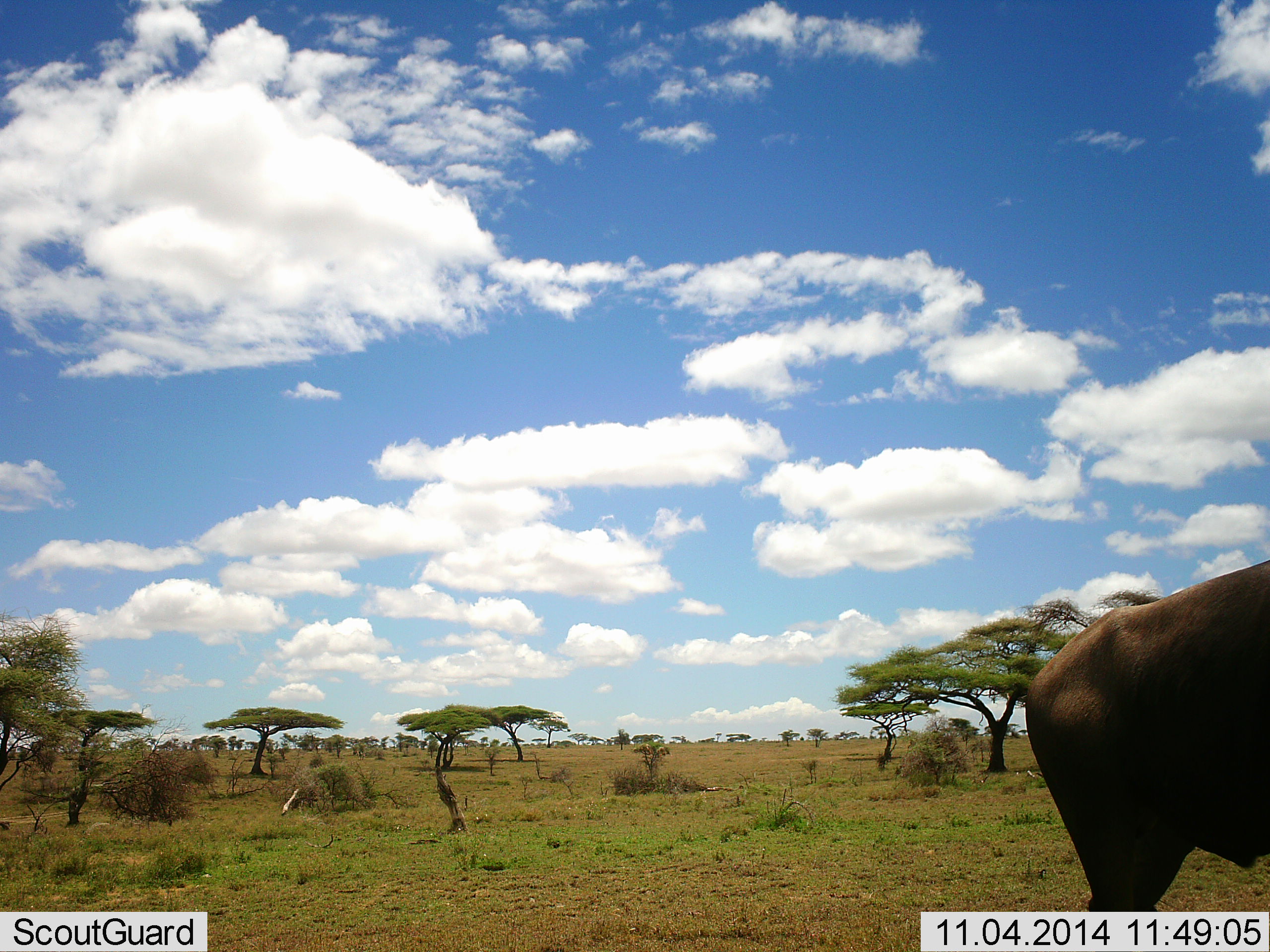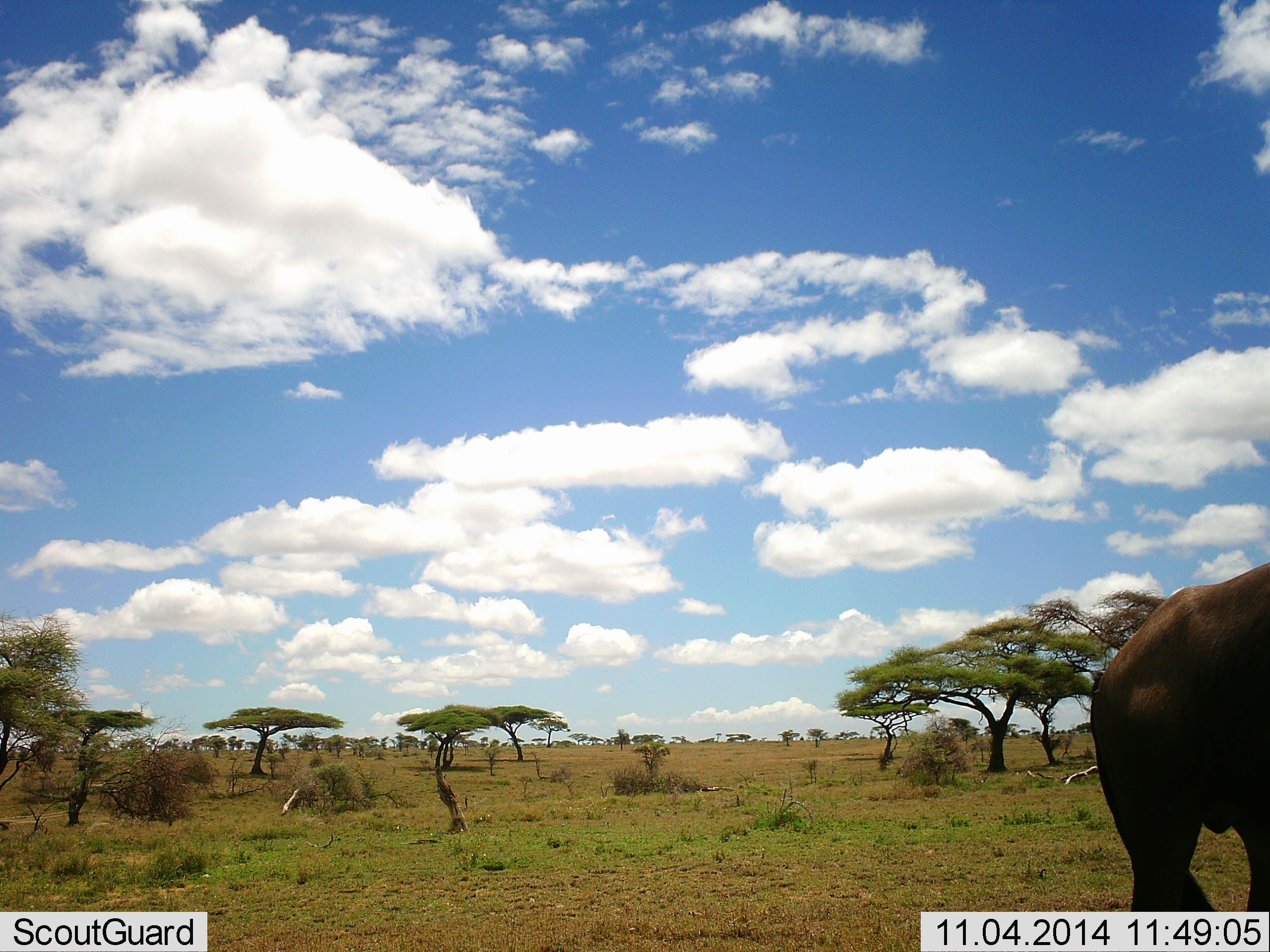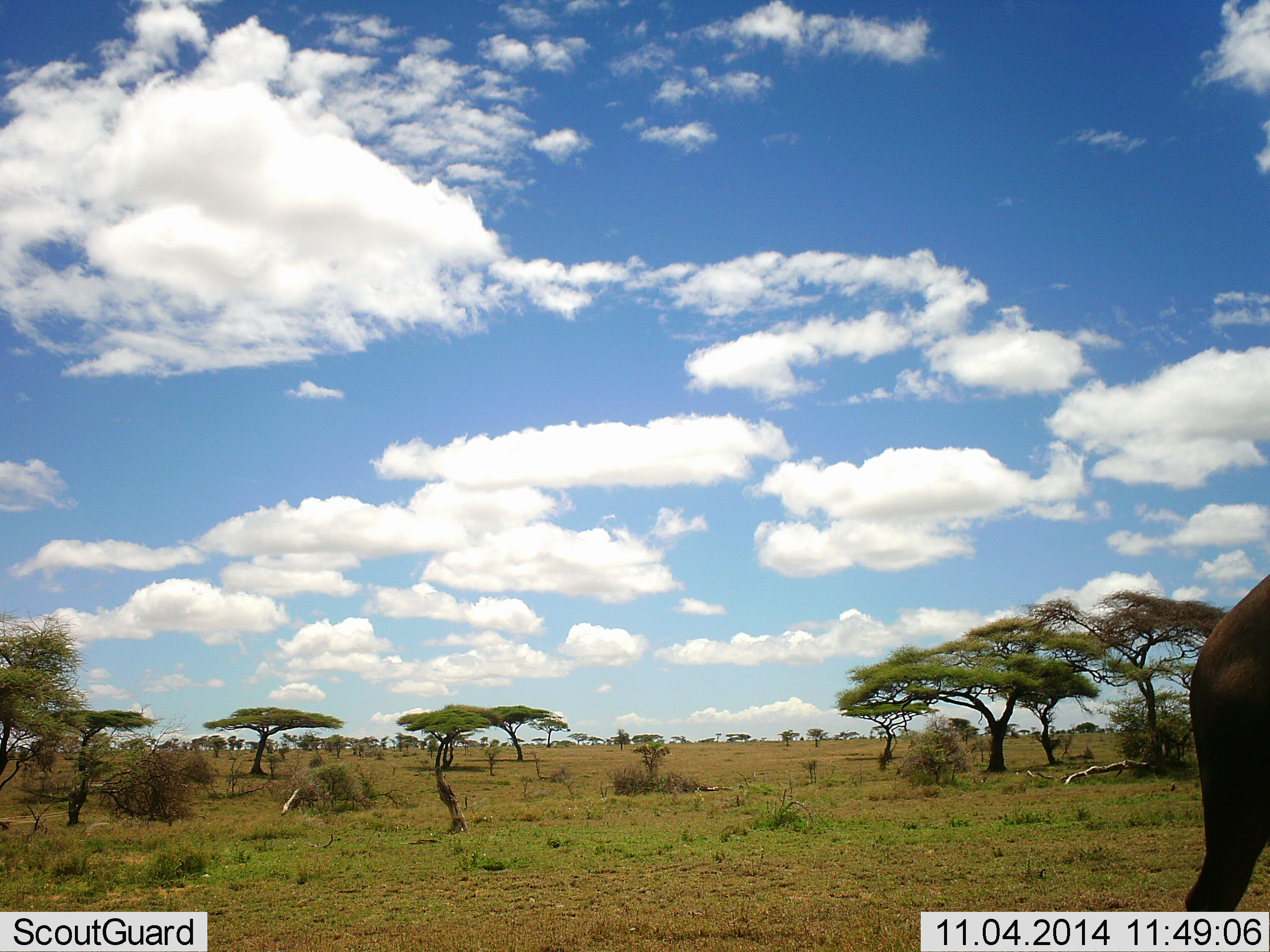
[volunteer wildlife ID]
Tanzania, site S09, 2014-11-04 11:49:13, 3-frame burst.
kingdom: Animalia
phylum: Chordata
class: Mammalia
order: Artiodactyla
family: Bovidae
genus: Connochaetes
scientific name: Connochaetes taurinus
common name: blue wildebeest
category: wildebeest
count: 1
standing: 20%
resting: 0%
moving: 80%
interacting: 0%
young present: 0%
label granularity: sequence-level